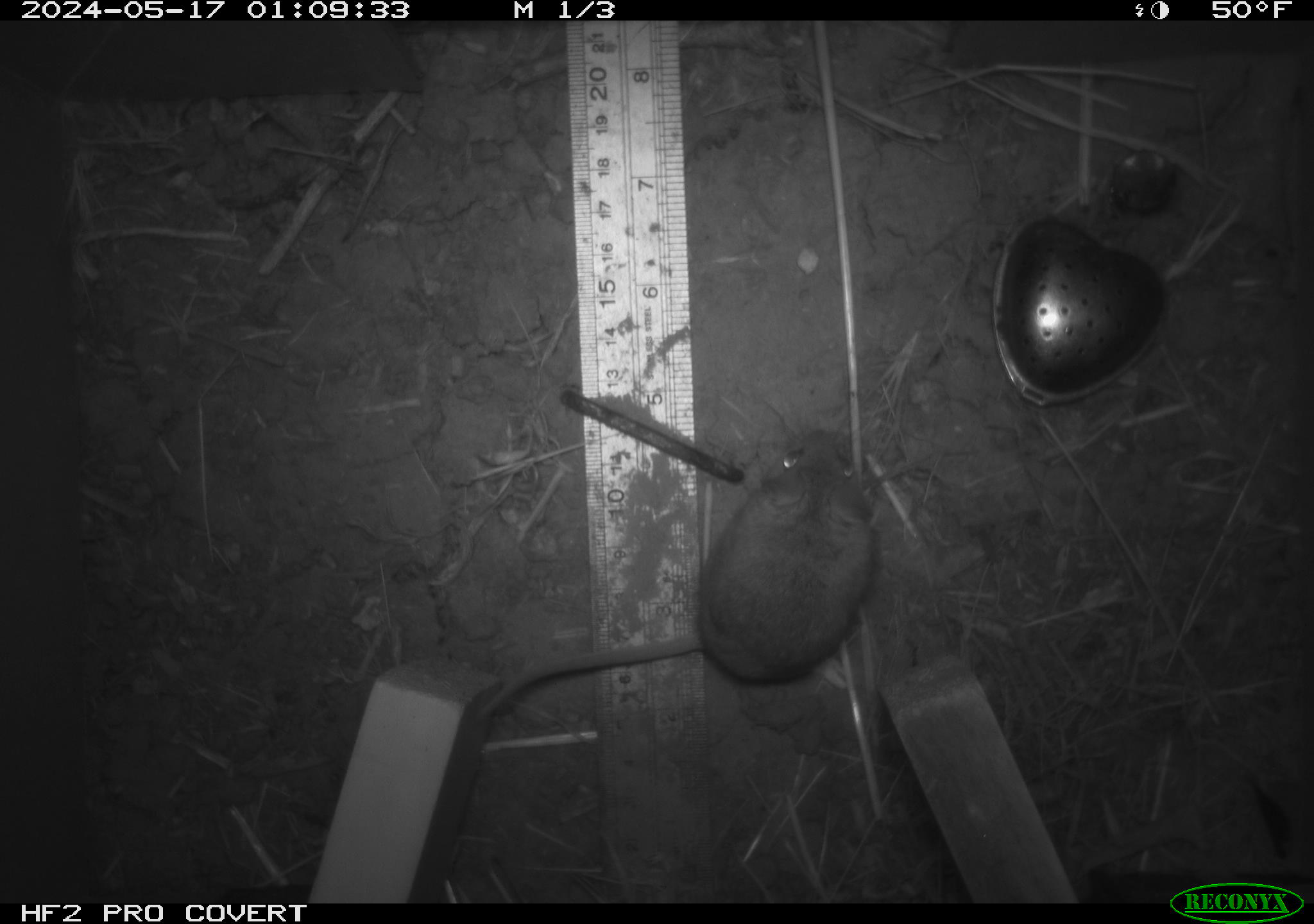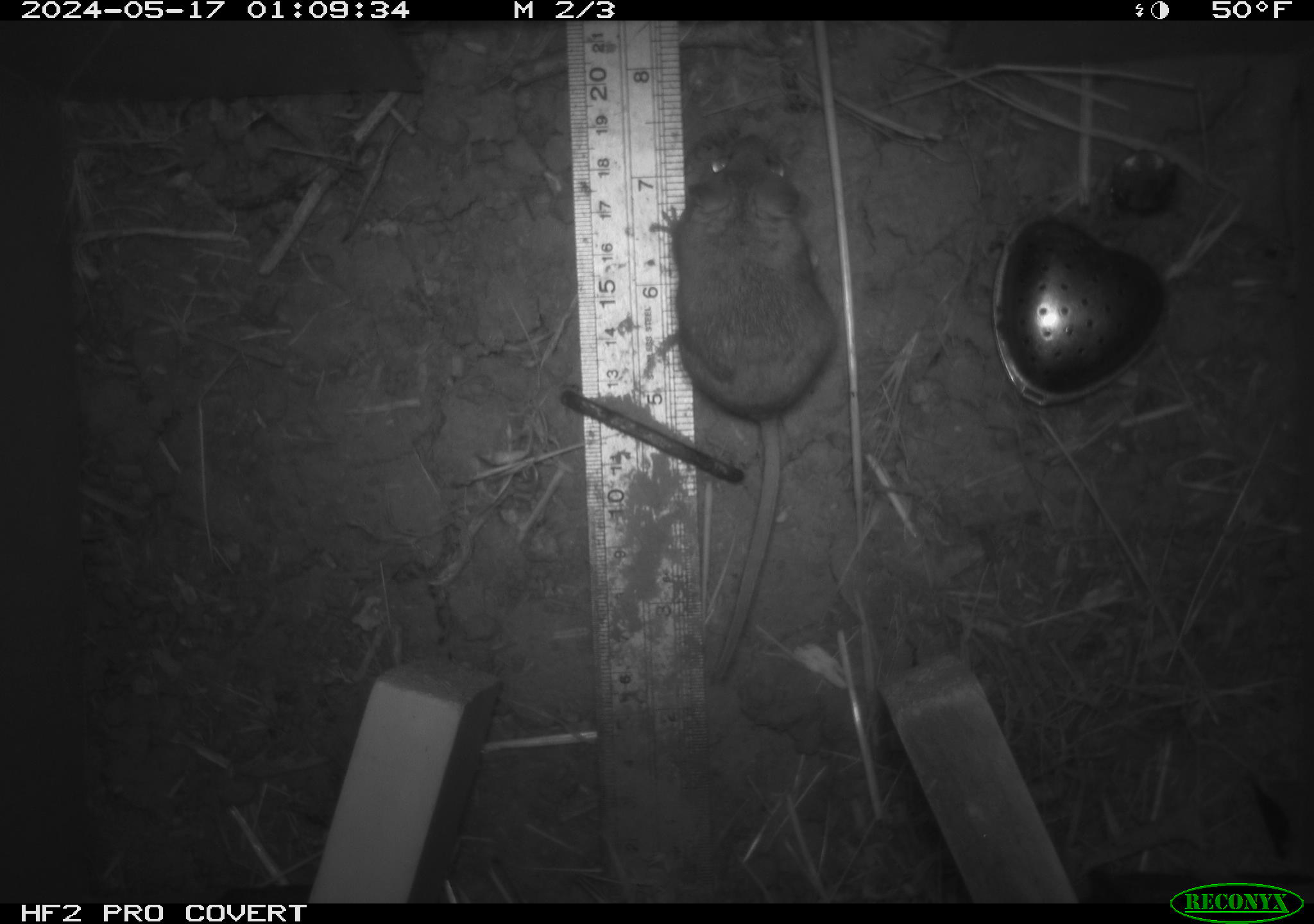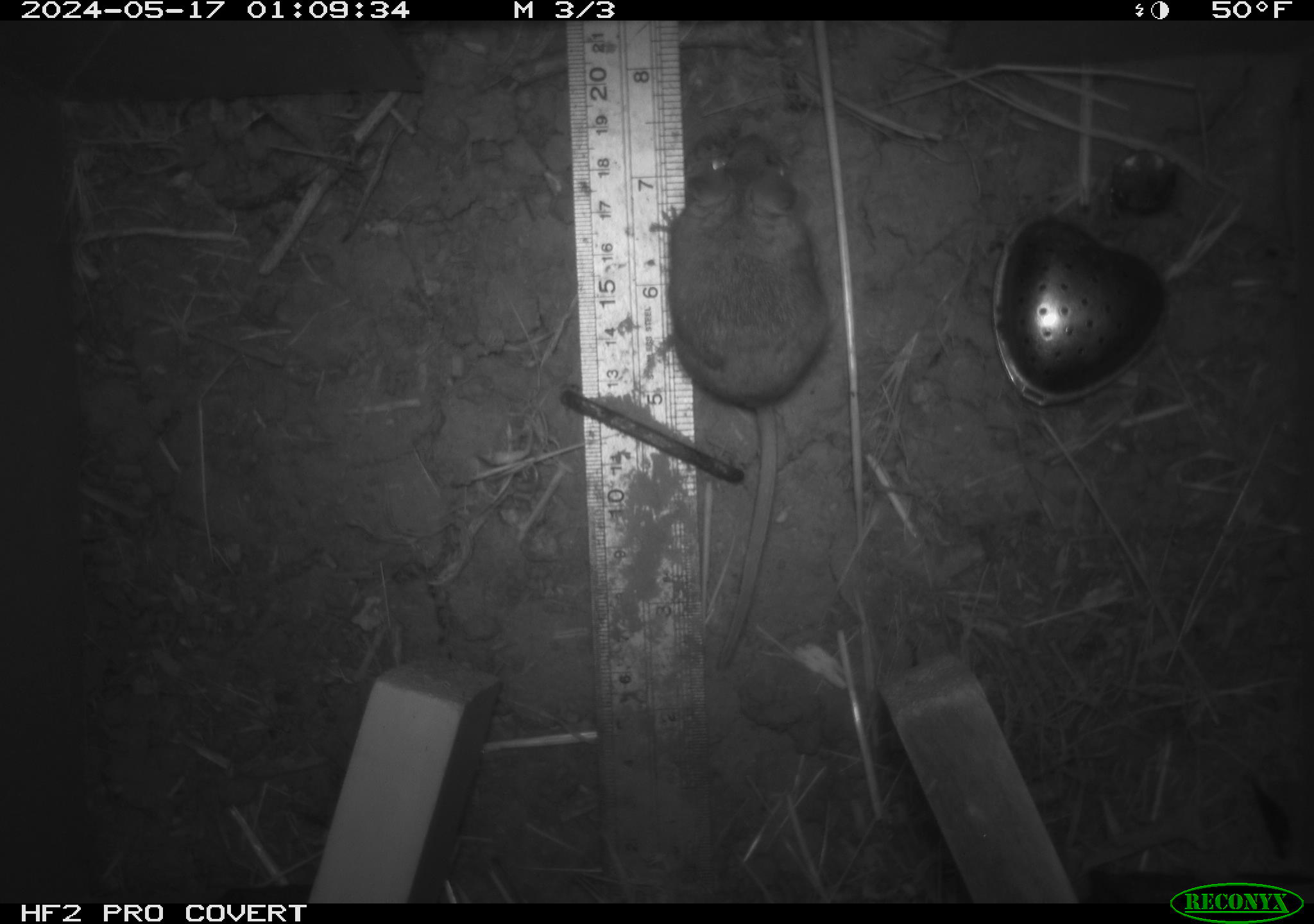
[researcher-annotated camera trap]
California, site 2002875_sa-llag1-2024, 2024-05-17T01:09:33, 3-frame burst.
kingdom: Animalia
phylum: Chordata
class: Mammalia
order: Rodentia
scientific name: Rodentia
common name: mouse species